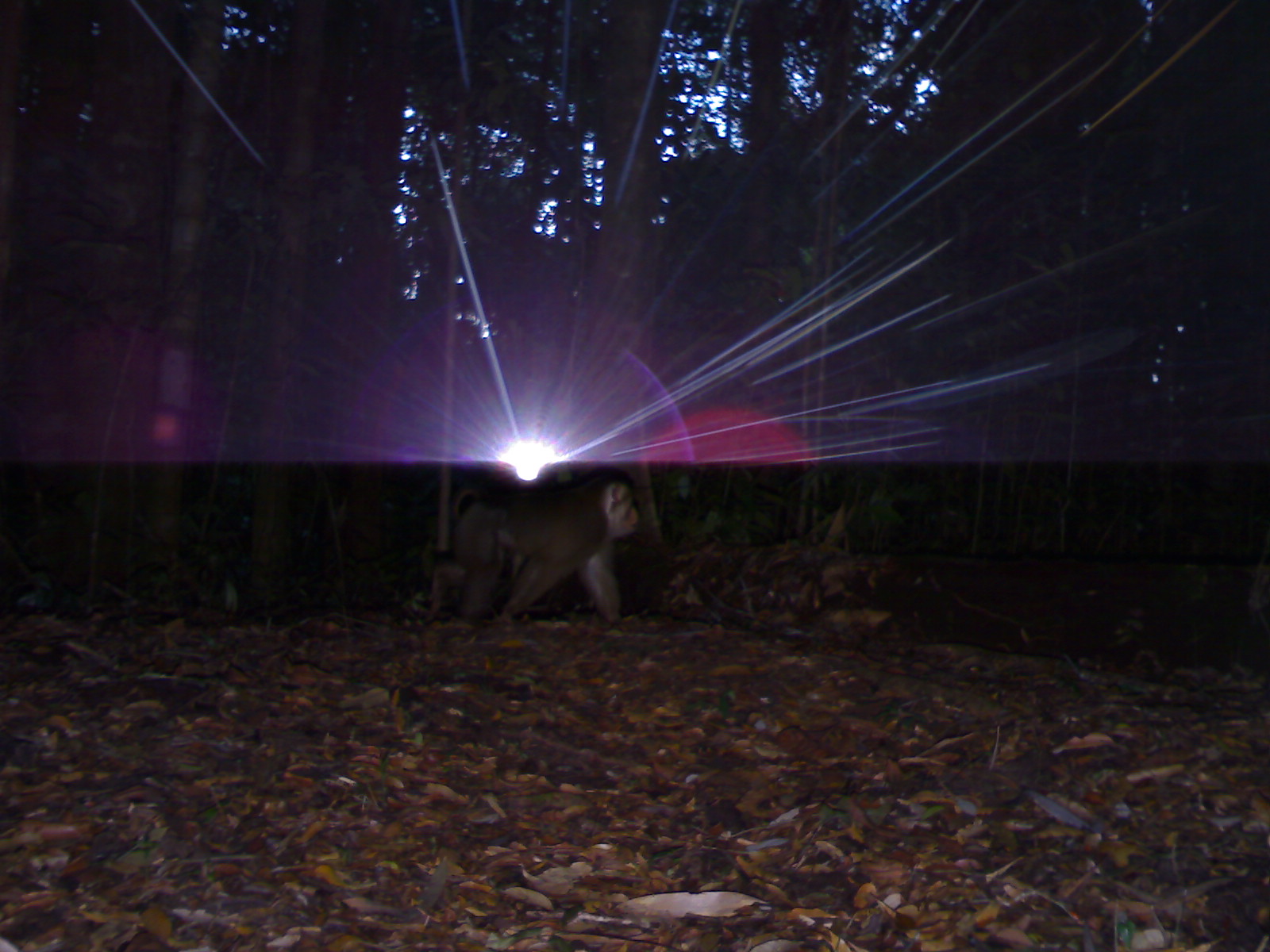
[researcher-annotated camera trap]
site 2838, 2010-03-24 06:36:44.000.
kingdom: Animalia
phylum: Chordata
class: Mammalia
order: Primates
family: Cercopithecidae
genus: Macaca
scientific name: Macaca nemestrina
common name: southern pig-tailed macaque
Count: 1.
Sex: male.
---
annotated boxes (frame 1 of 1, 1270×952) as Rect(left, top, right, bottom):
macaca nemestrina: Rect(424, 475, 639, 629)